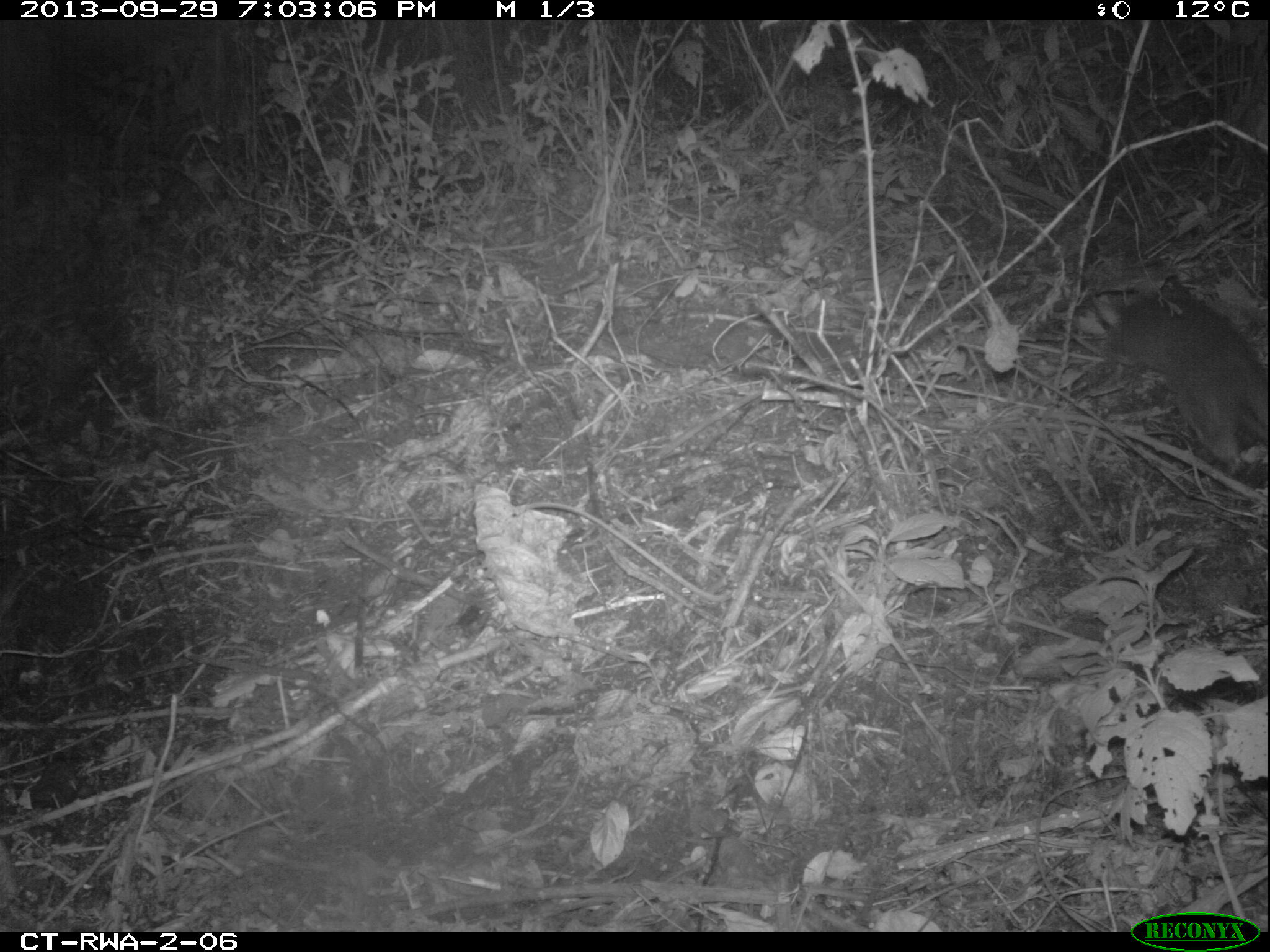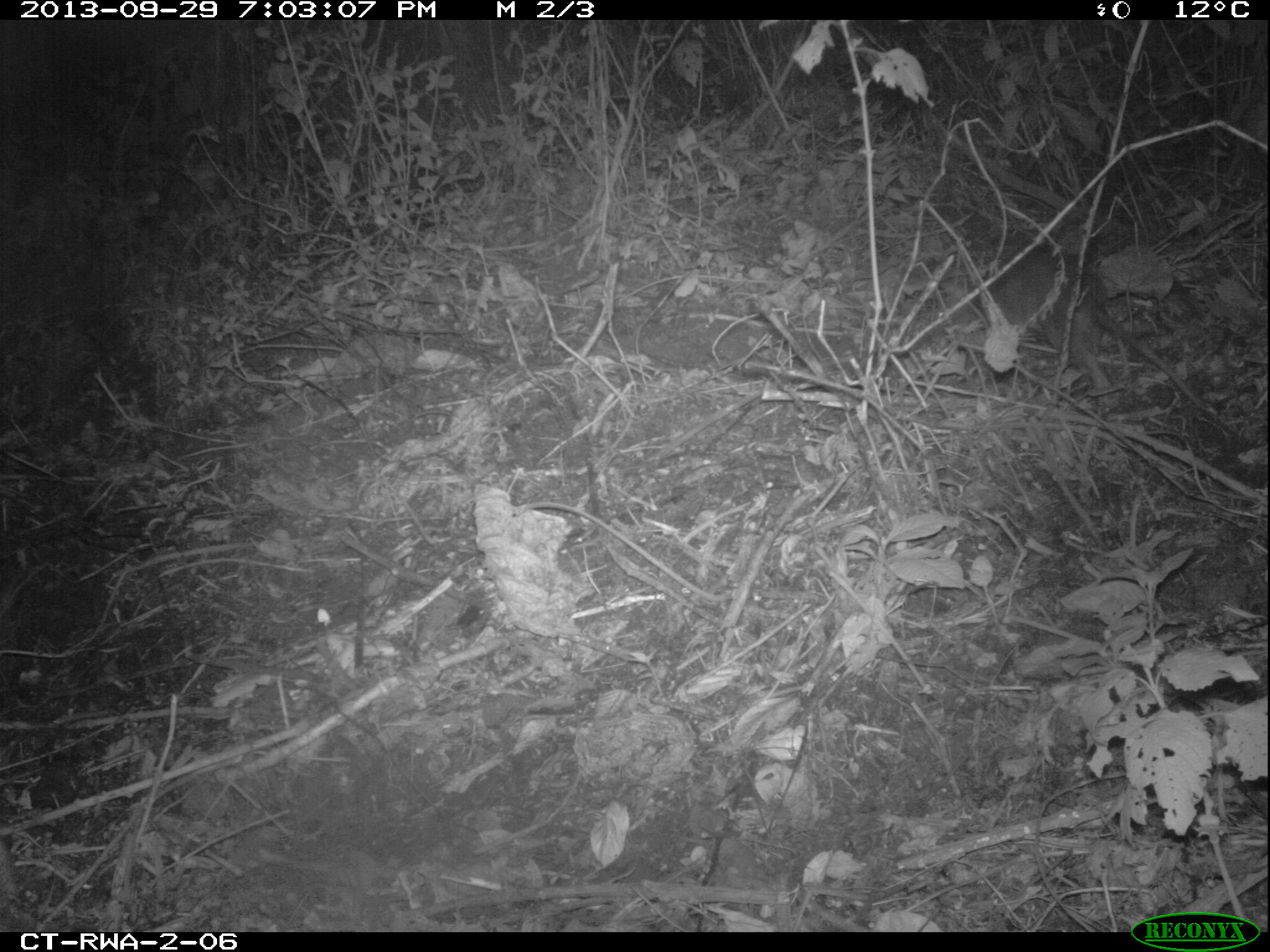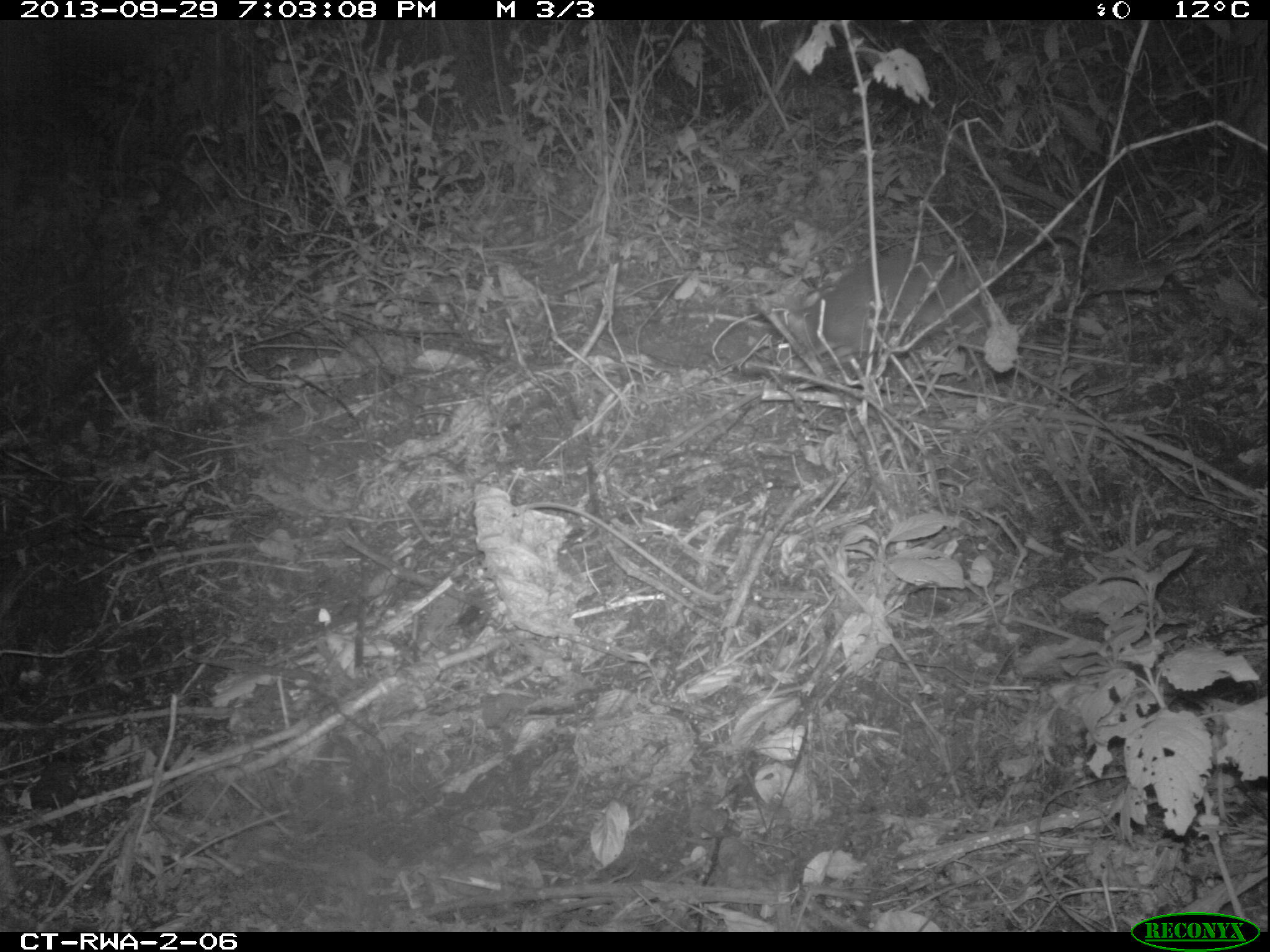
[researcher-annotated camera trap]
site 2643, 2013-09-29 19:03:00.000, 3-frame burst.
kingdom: Animalia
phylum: Chordata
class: Mammalia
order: Rodentia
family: Nesomyidae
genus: Cricetomys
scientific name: Cricetomys gambianus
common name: african giant pouched rat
Cricetomys gambianus (african giant pouched rat), count 1.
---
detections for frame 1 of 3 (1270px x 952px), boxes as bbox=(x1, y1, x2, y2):
cricetomys gambianus: bbox=(1097, 280, 1268, 464)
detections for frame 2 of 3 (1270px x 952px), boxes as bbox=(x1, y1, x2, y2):
cricetomys gambianus: bbox=(971, 240, 1209, 409)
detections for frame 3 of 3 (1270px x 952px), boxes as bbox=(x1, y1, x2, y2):
cricetomys gambianus: bbox=(798, 248, 994, 348)